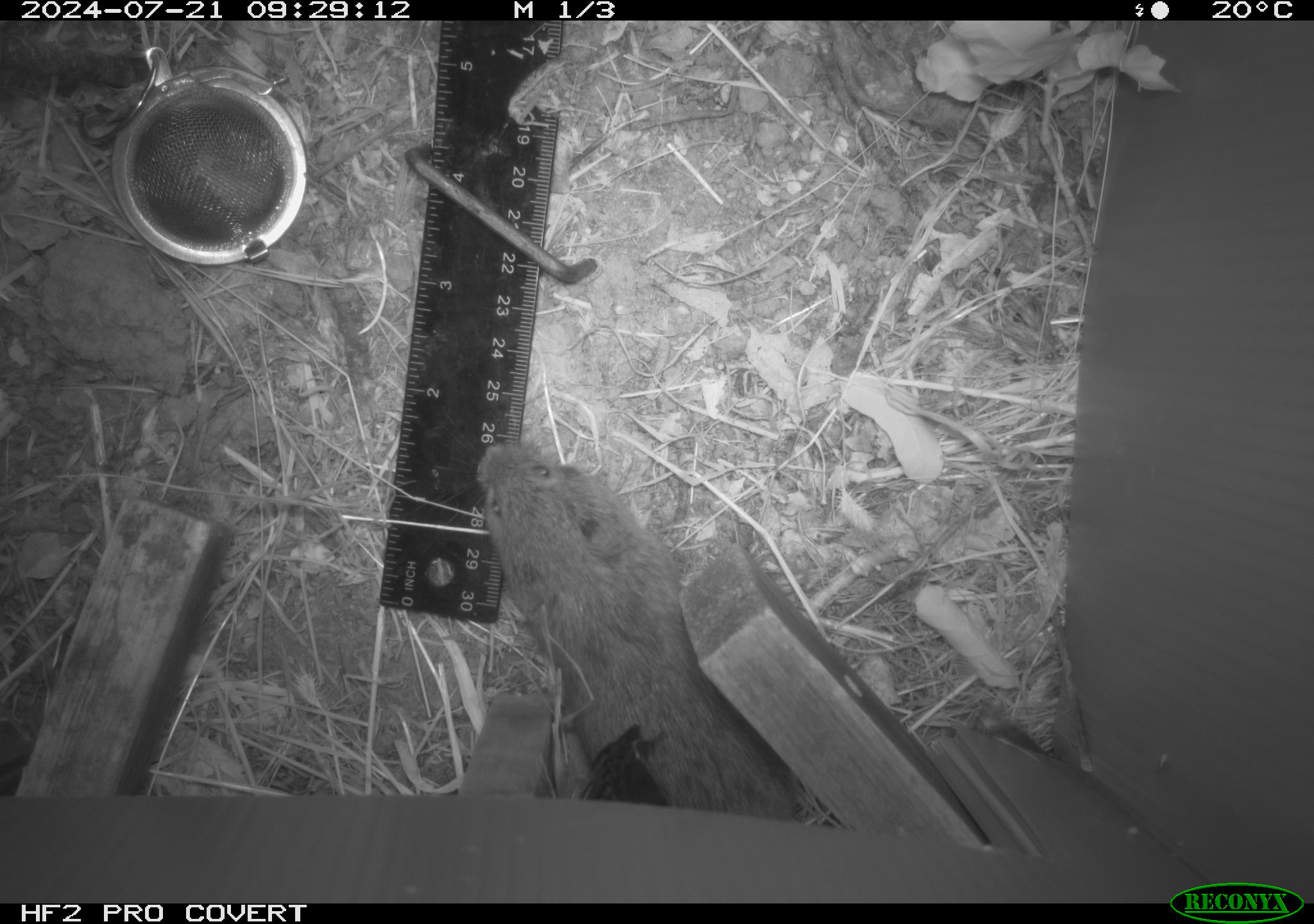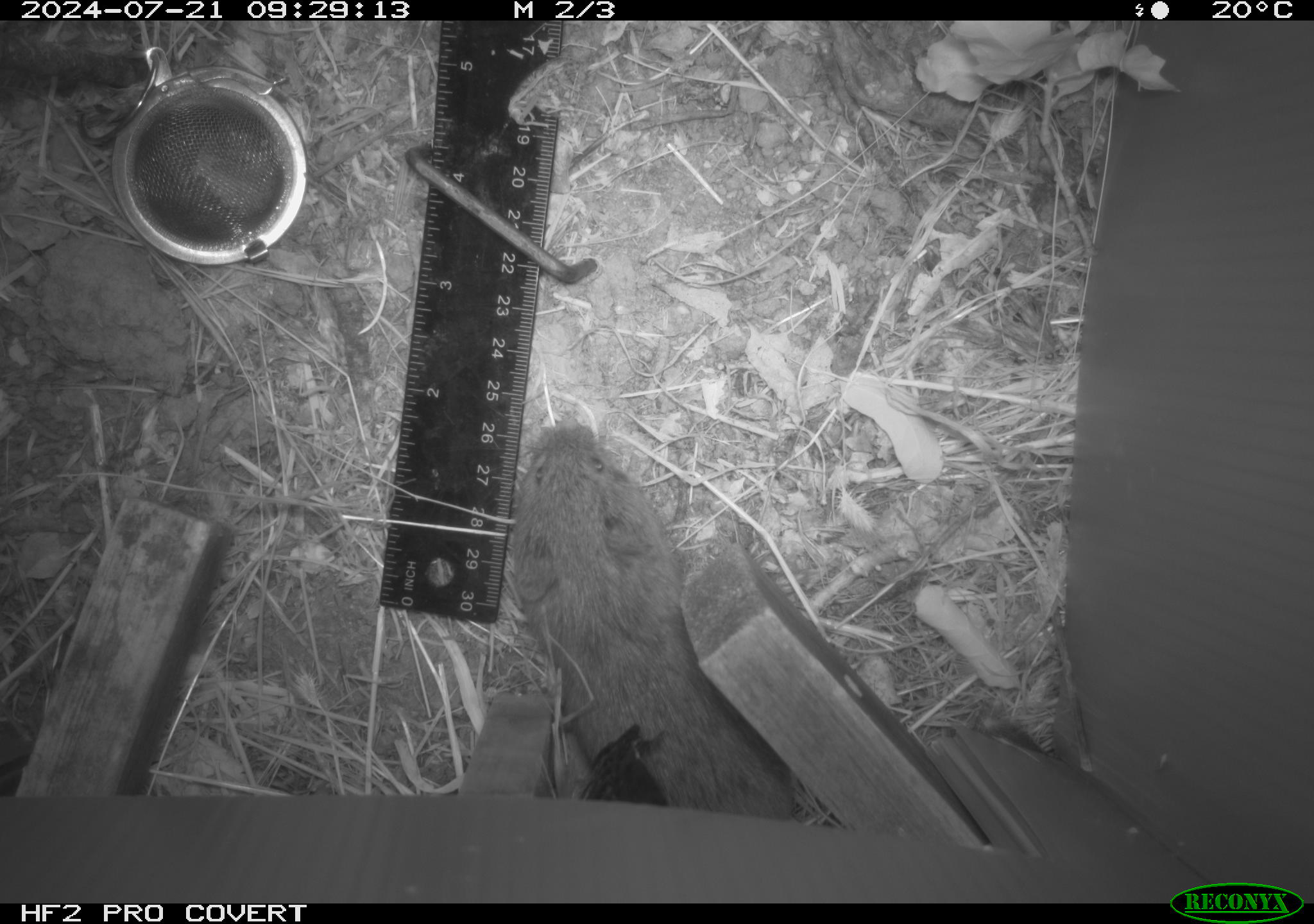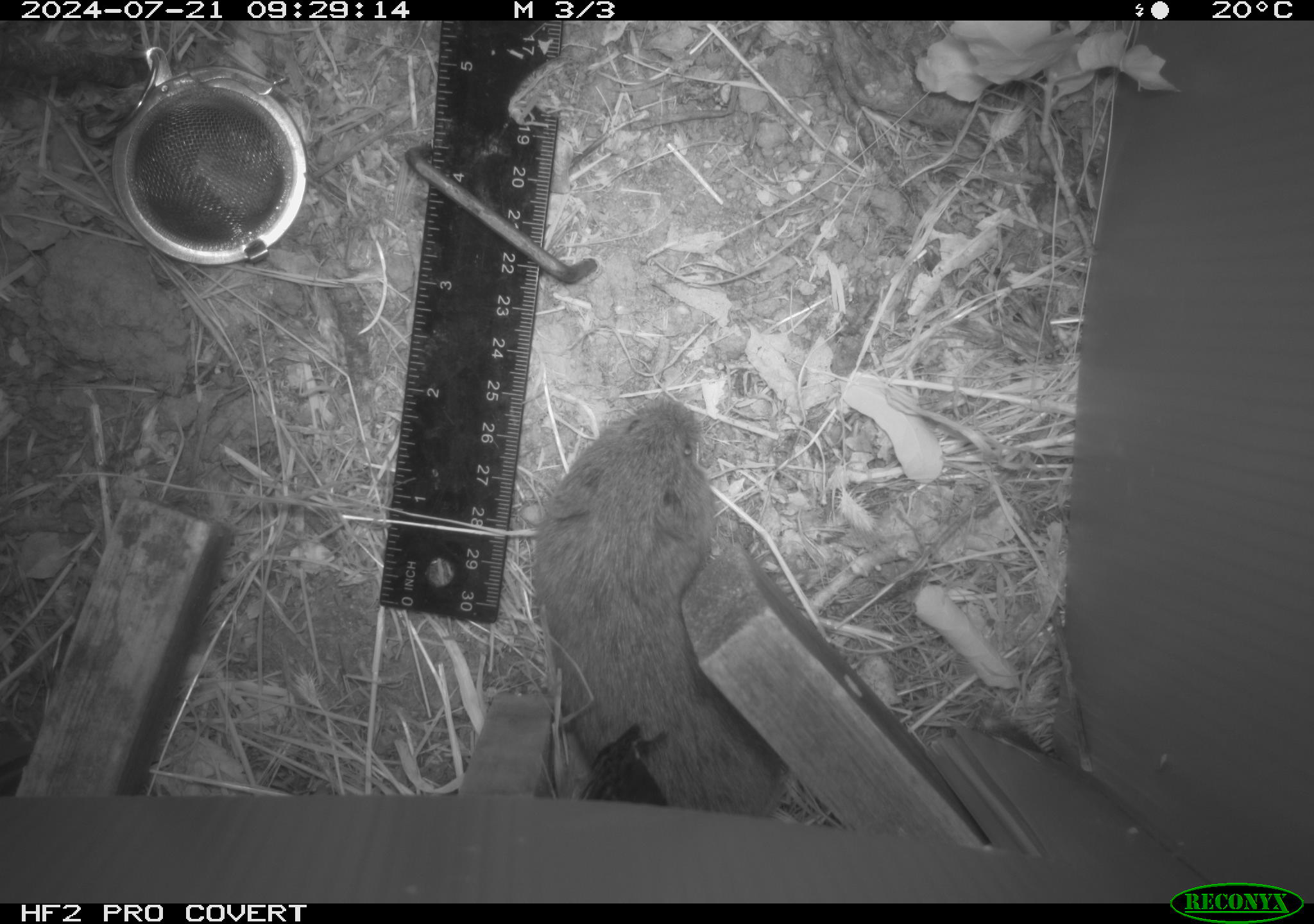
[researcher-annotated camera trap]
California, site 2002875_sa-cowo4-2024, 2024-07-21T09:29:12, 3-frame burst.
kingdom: Animalia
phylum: Chordata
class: Mammalia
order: Rodentia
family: Cricetidae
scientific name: Arvicolinae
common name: voles, lemmings, and muskrats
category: arvicolinae subfamily